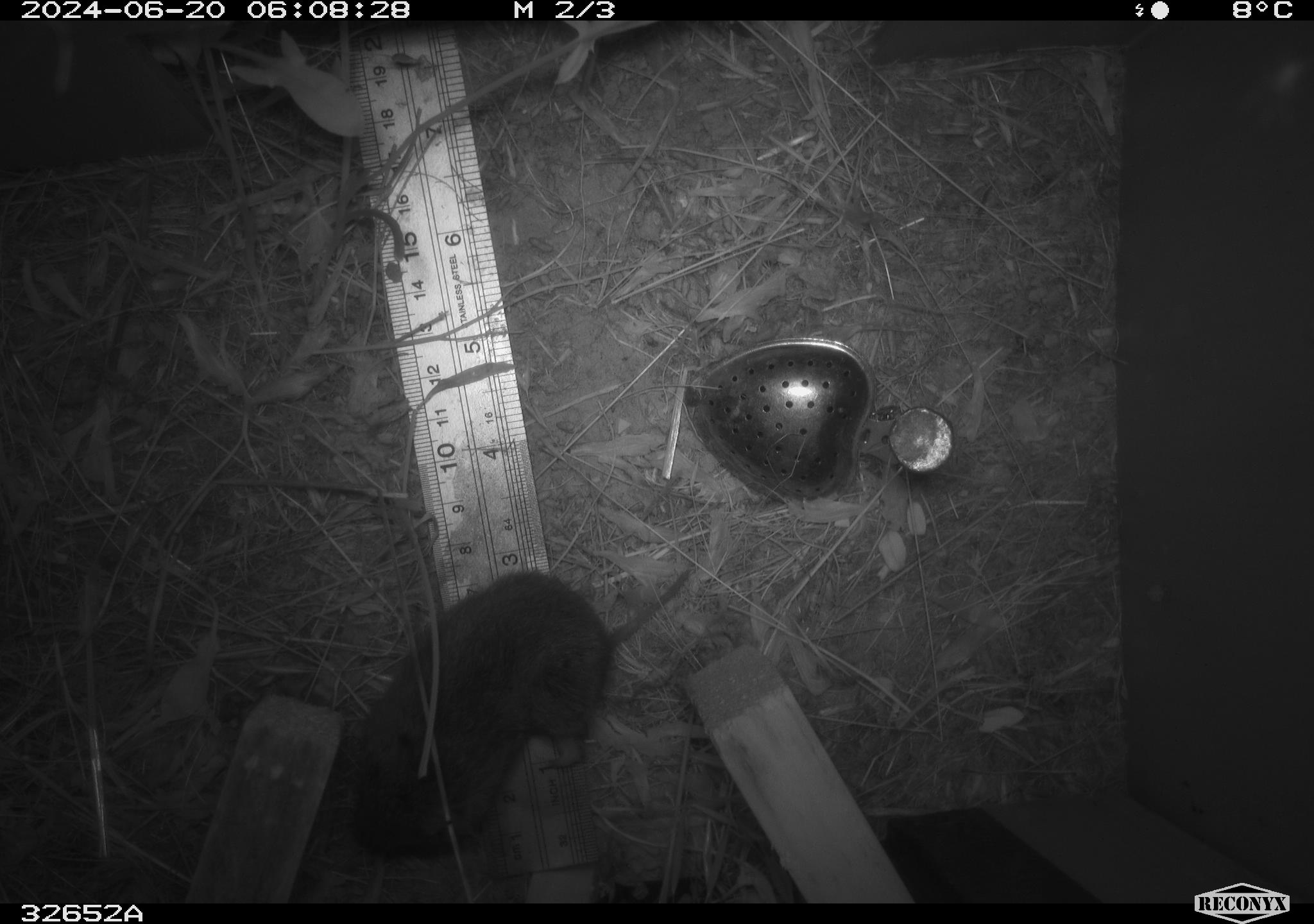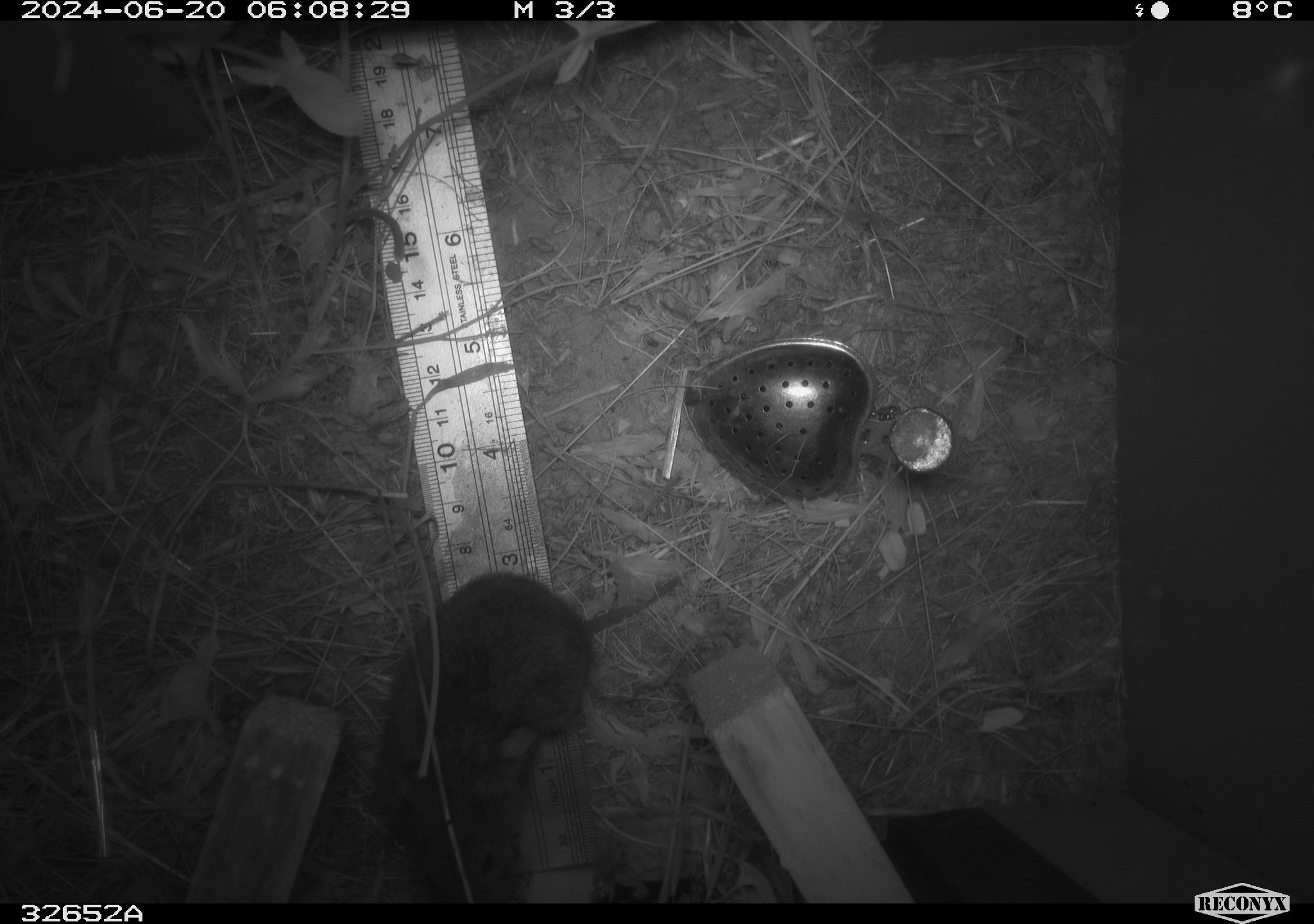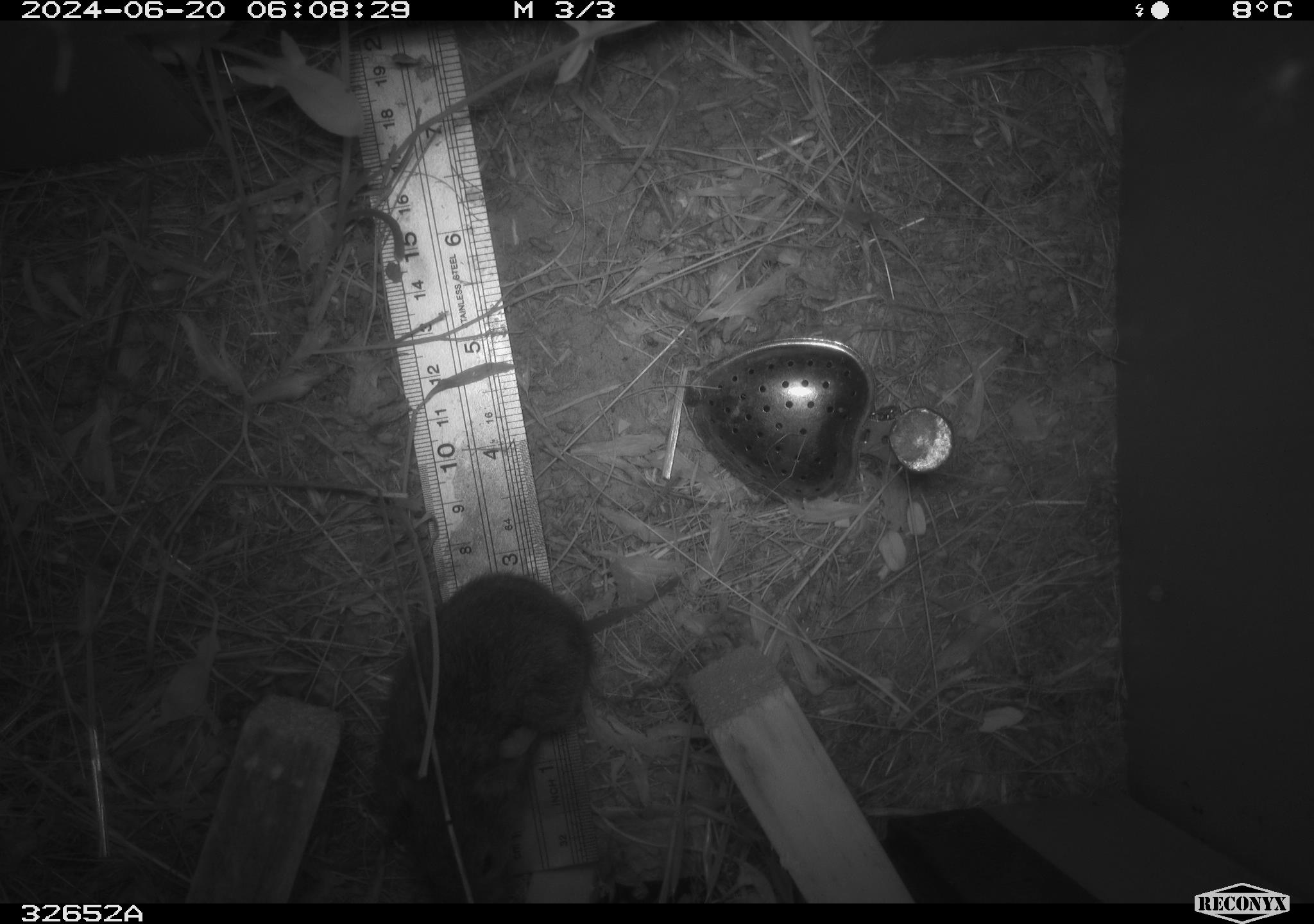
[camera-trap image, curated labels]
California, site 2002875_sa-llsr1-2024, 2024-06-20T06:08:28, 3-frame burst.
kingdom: Animalia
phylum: Chordata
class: Mammalia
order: Rodentia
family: Cricetidae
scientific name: Arvicolinae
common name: voles, lemmings, and muskrats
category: arvicolinae subfamily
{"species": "arvicolinae subfamily (voles, lemmings, and muskrats) (Arvicolinae)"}